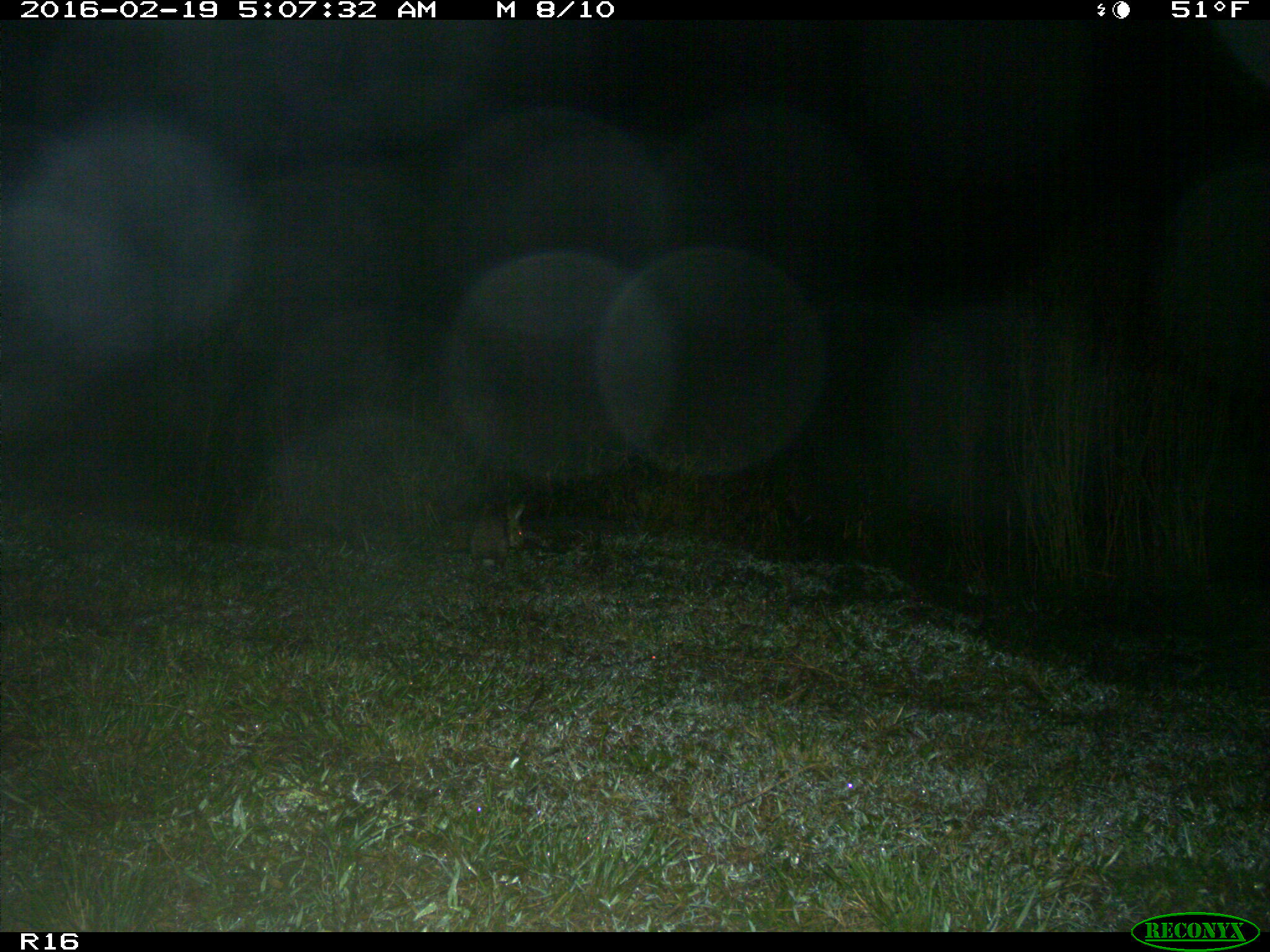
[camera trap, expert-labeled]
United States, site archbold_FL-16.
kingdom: Animalia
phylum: Chordata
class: Mammalia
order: Lagomorpha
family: Leporidae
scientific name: Leporidae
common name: rabbits and hares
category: unidentified rabbit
Unidentified rabbit (rabbits and hares) (Leporidae).